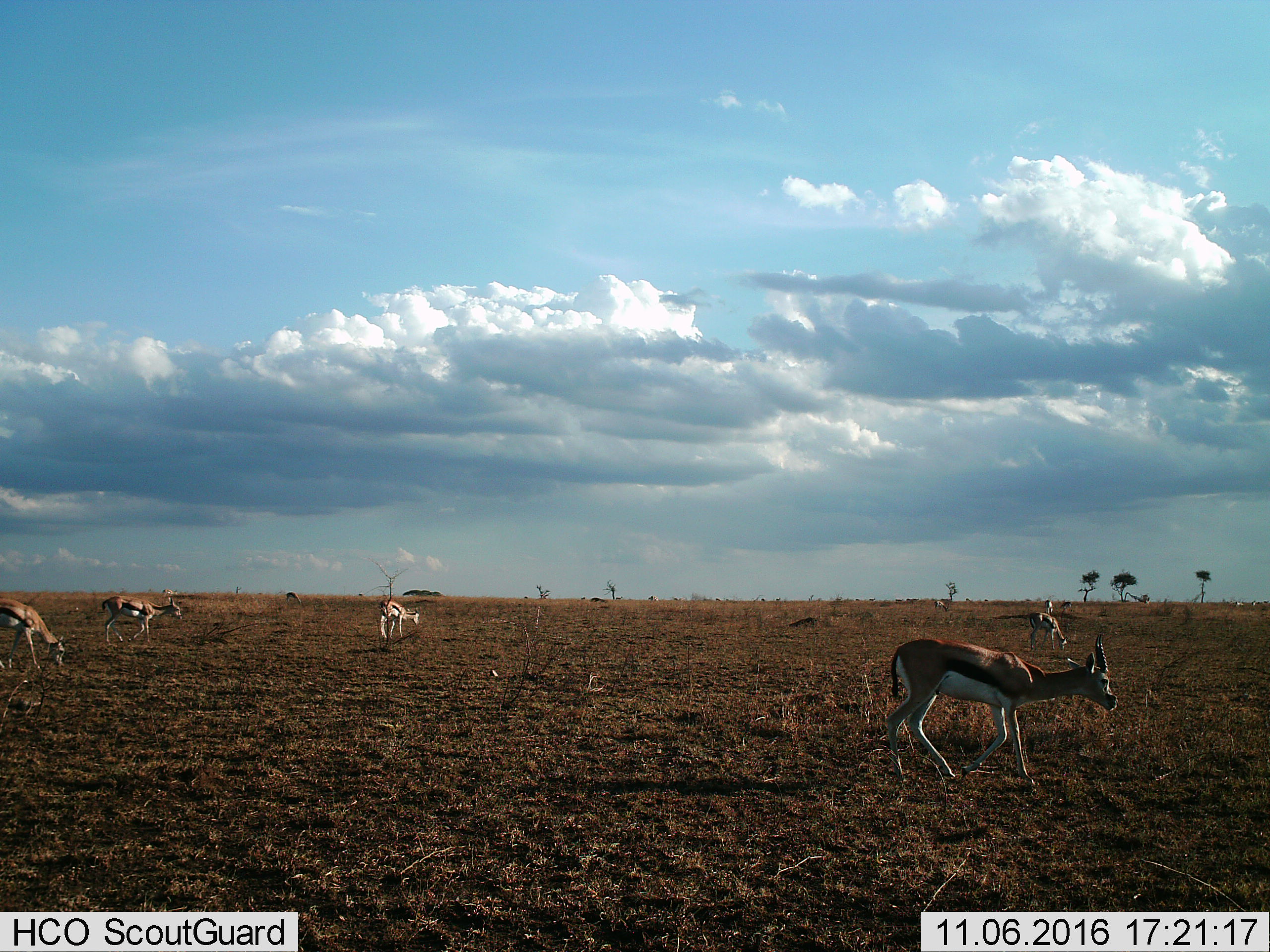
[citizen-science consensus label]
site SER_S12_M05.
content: unidentified animal